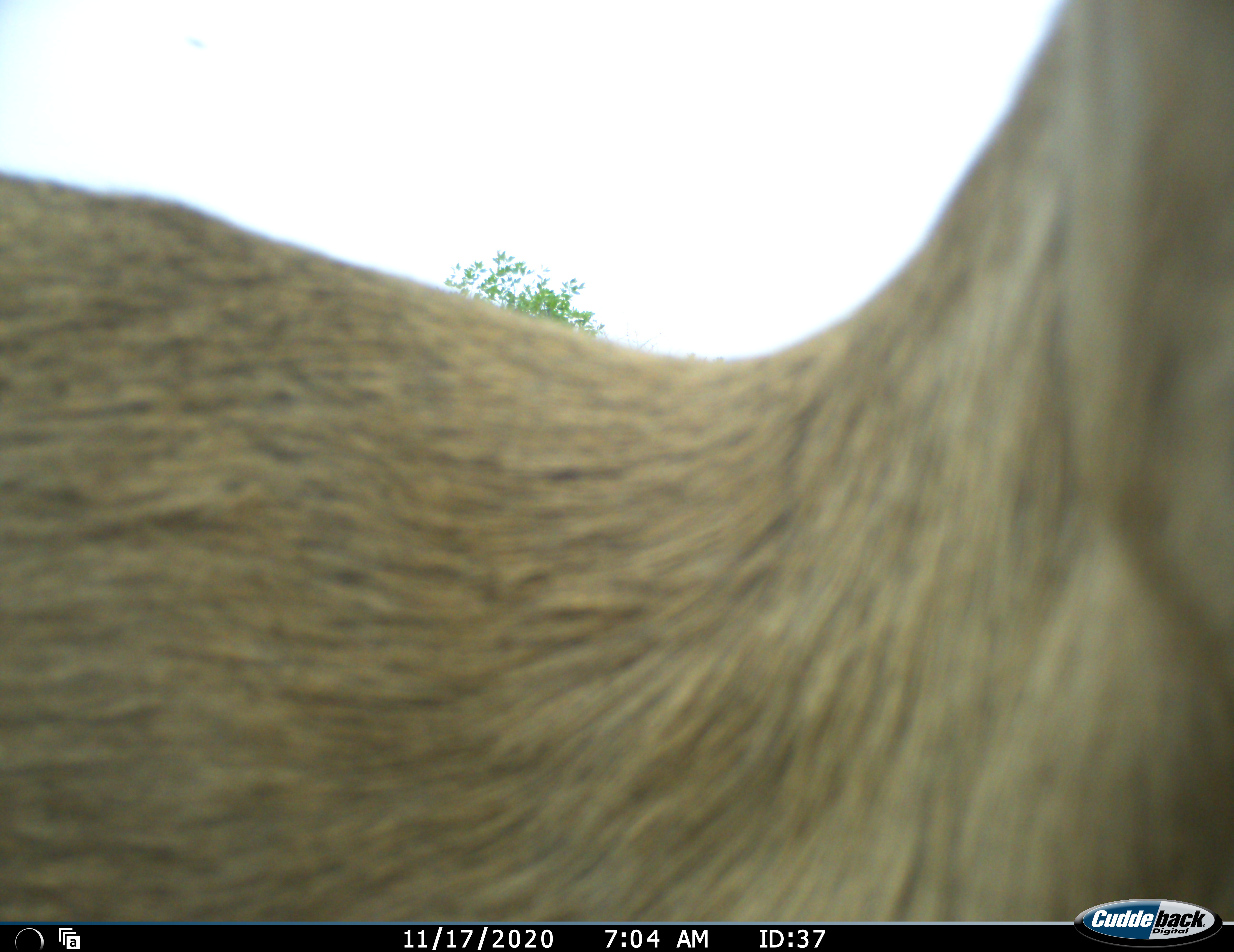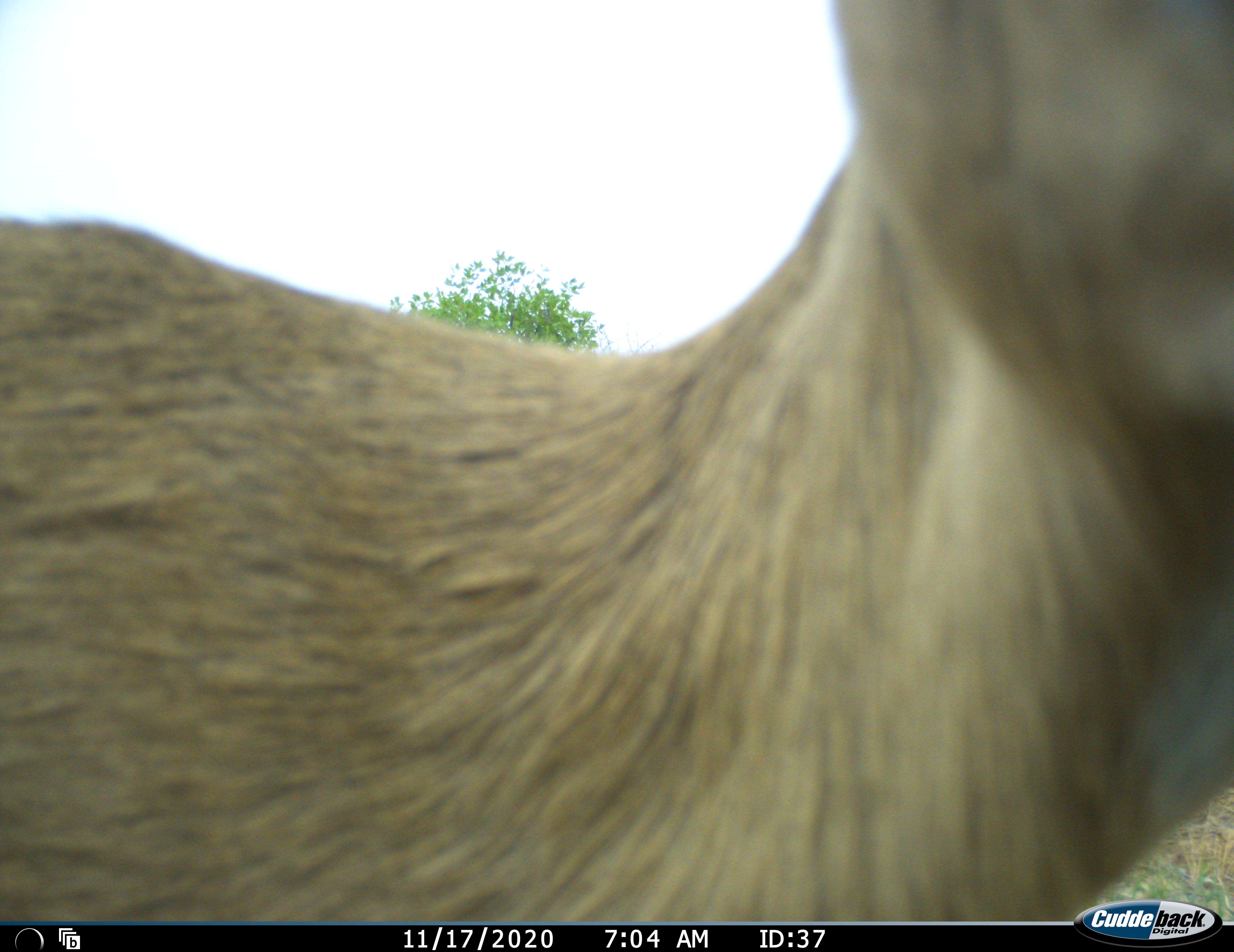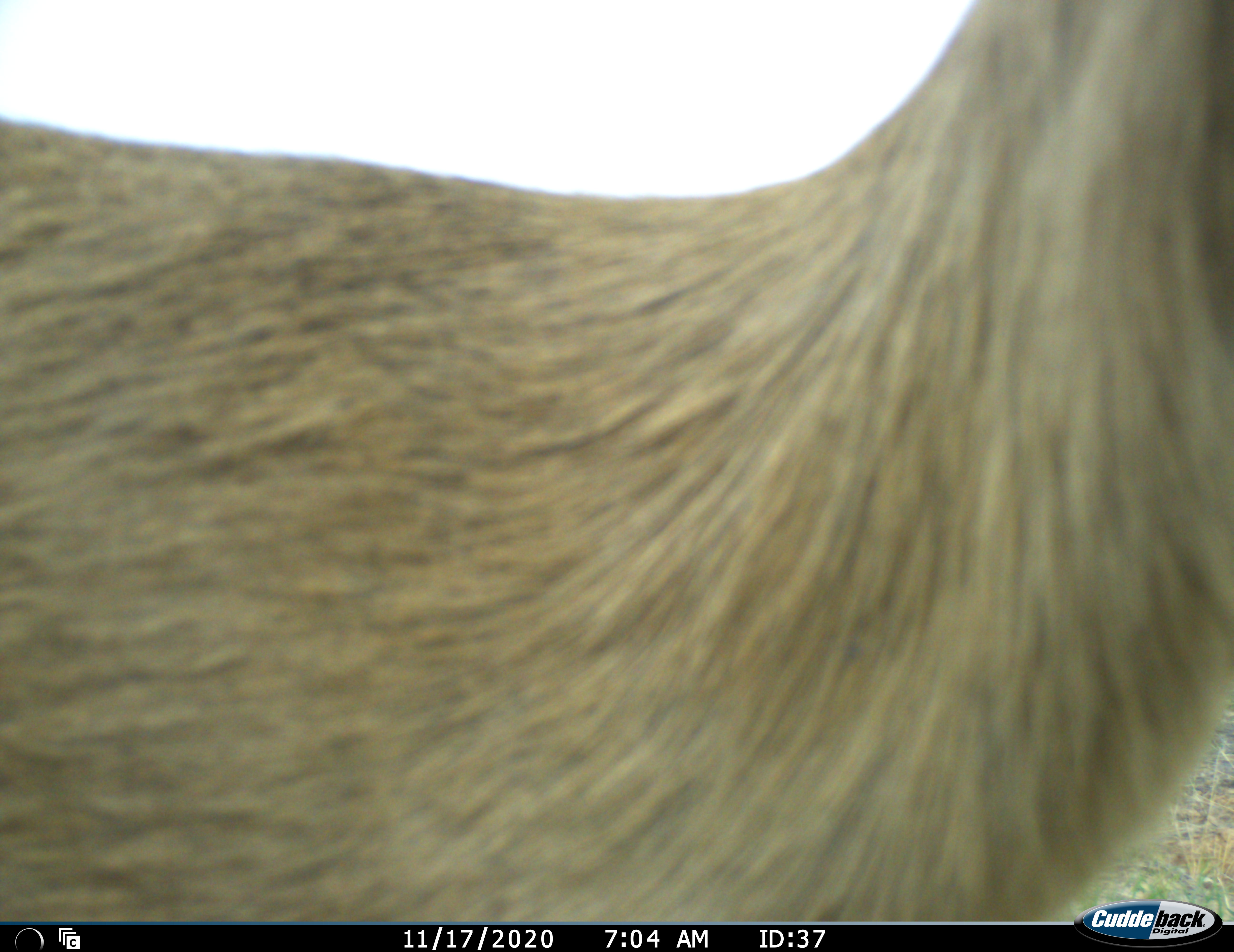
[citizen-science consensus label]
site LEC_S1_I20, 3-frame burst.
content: unidentified animal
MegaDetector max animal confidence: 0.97